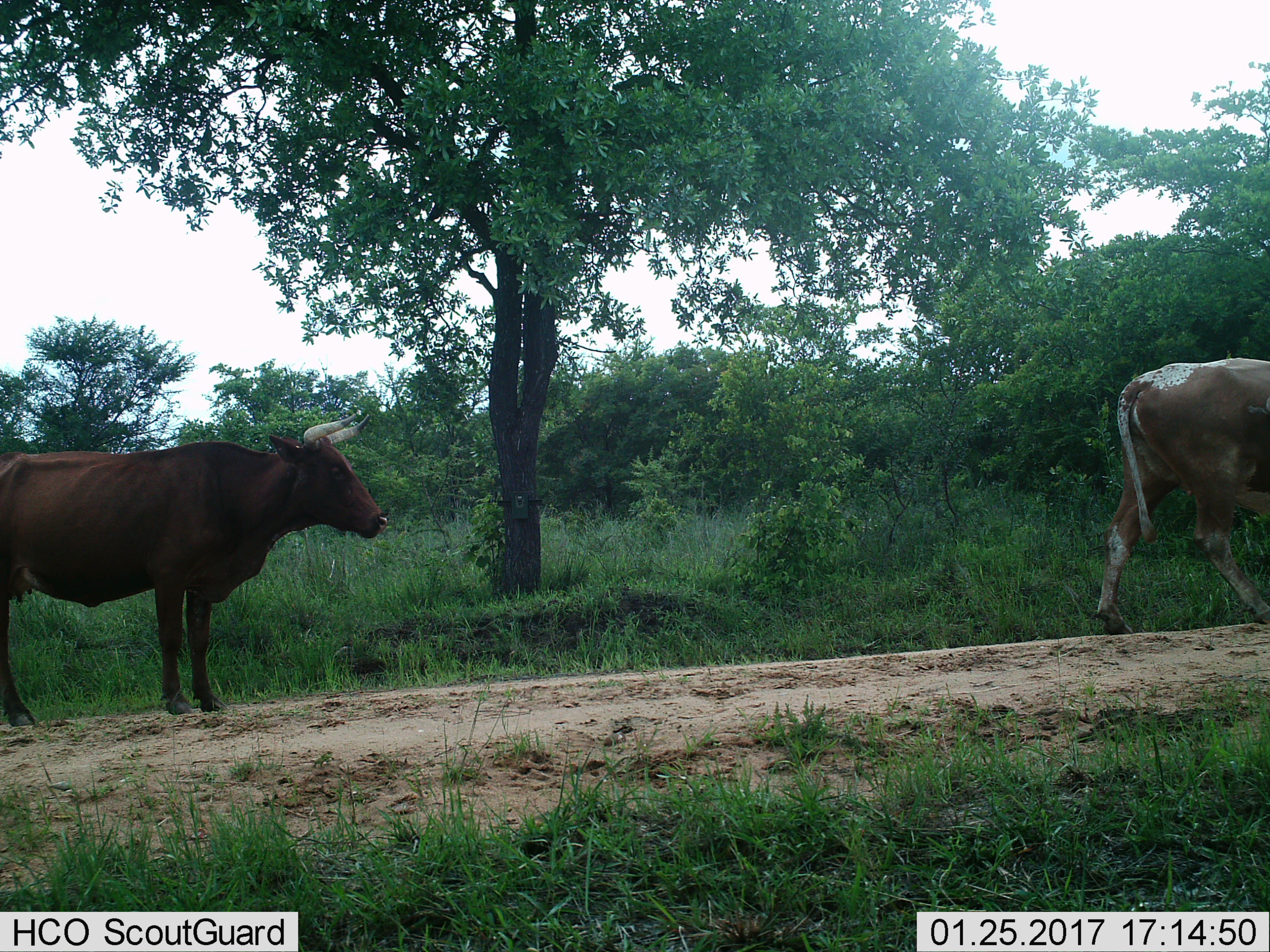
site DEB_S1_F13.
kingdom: Animalia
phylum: Chordata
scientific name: Vertebrata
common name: domestic animal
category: domesticanimal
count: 2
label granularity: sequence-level